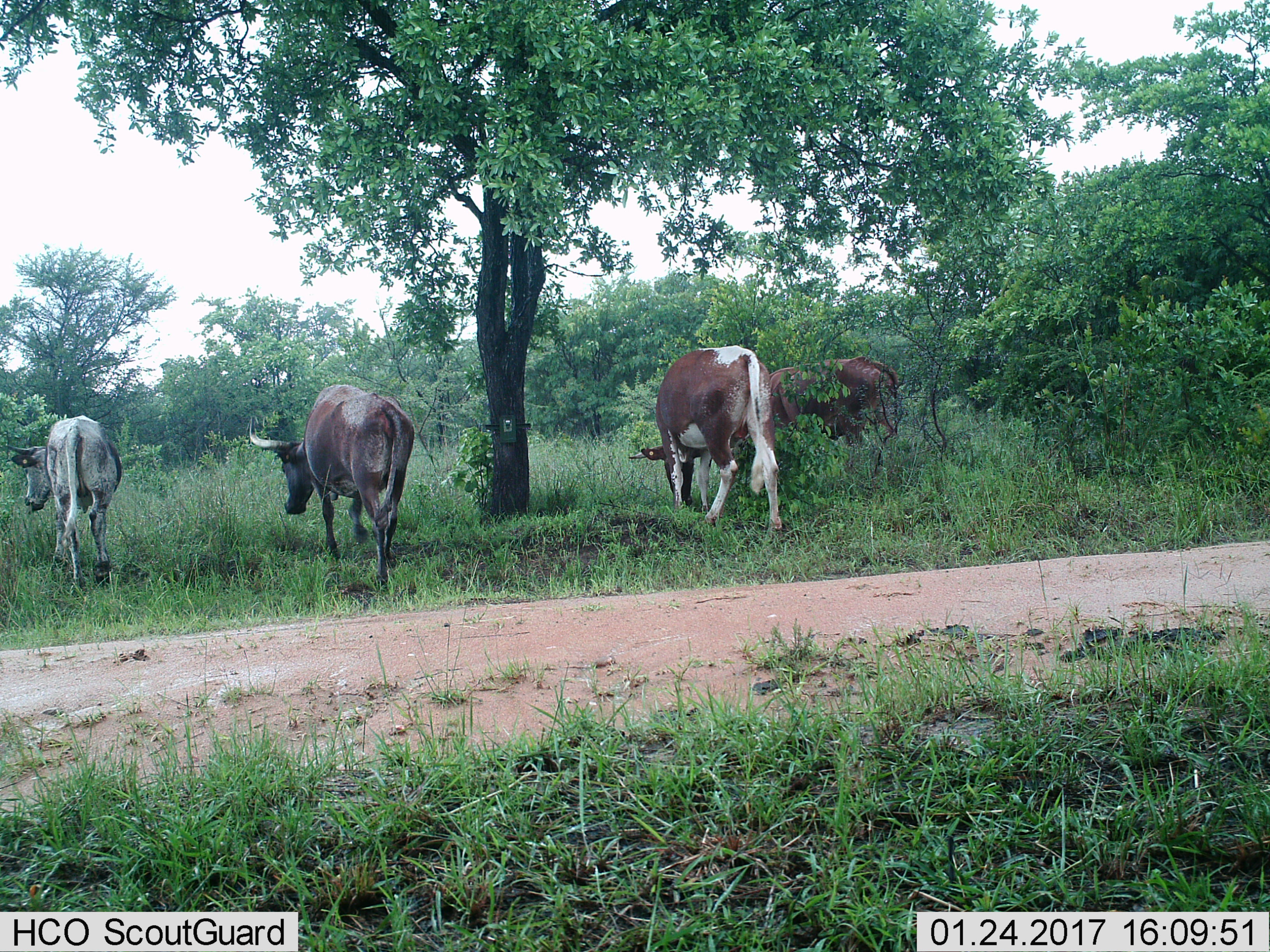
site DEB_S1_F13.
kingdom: Animalia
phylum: Chordata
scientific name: Vertebrata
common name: domestic animal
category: domesticanimal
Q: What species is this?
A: Domesticanimal (domestic animal) (Vertebrata).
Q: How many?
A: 4.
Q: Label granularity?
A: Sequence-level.